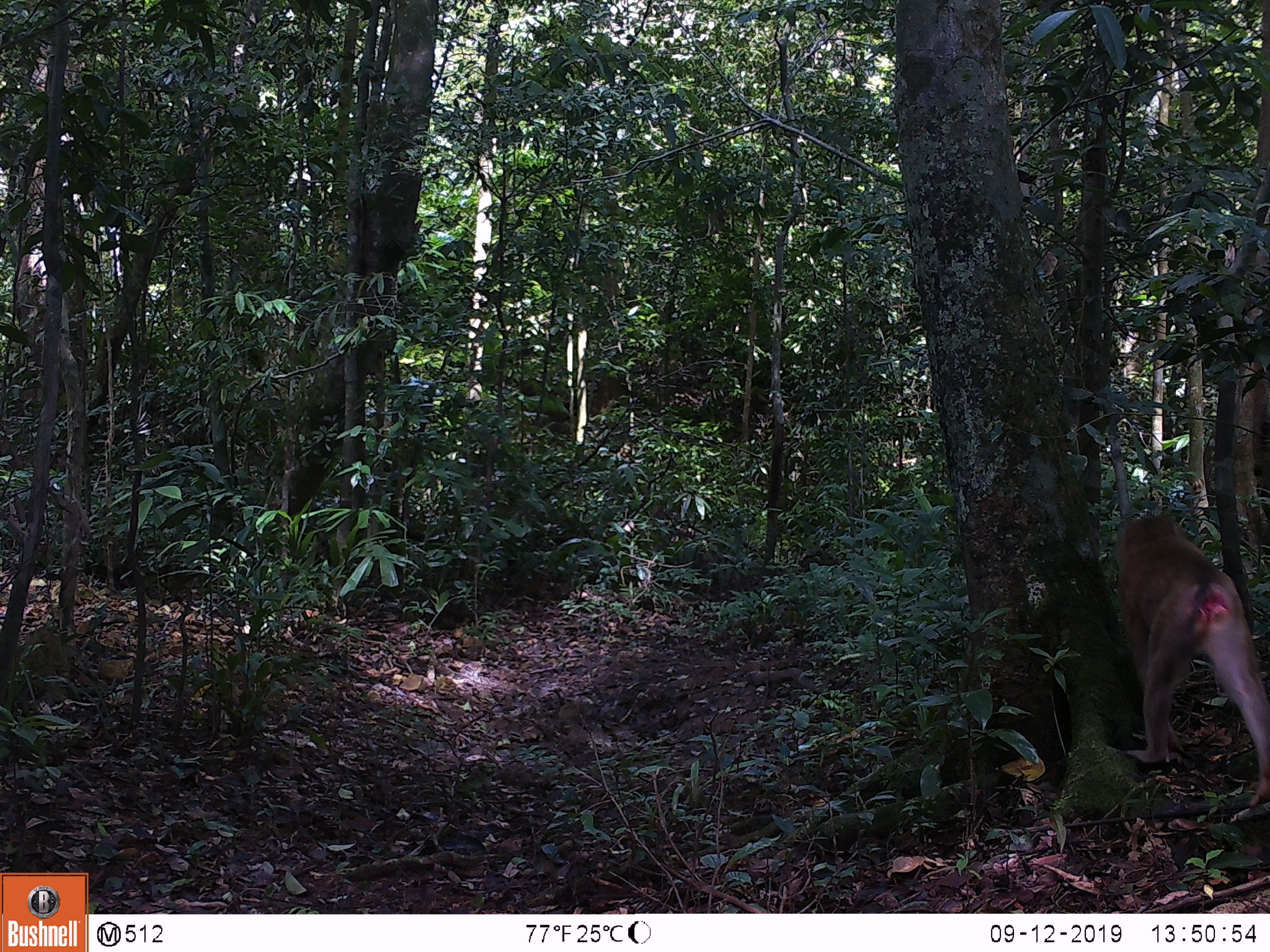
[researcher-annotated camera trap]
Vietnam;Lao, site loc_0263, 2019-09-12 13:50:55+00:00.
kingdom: Animalia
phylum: Chordata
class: Mammalia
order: Primates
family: Cercopithecidae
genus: Macaca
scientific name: Macaca nemestrina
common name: pig-tailed macaque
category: pig tailed macaque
Pig tailed macaque (pig-tailed macaque) (Macaca nemestrina). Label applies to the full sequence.